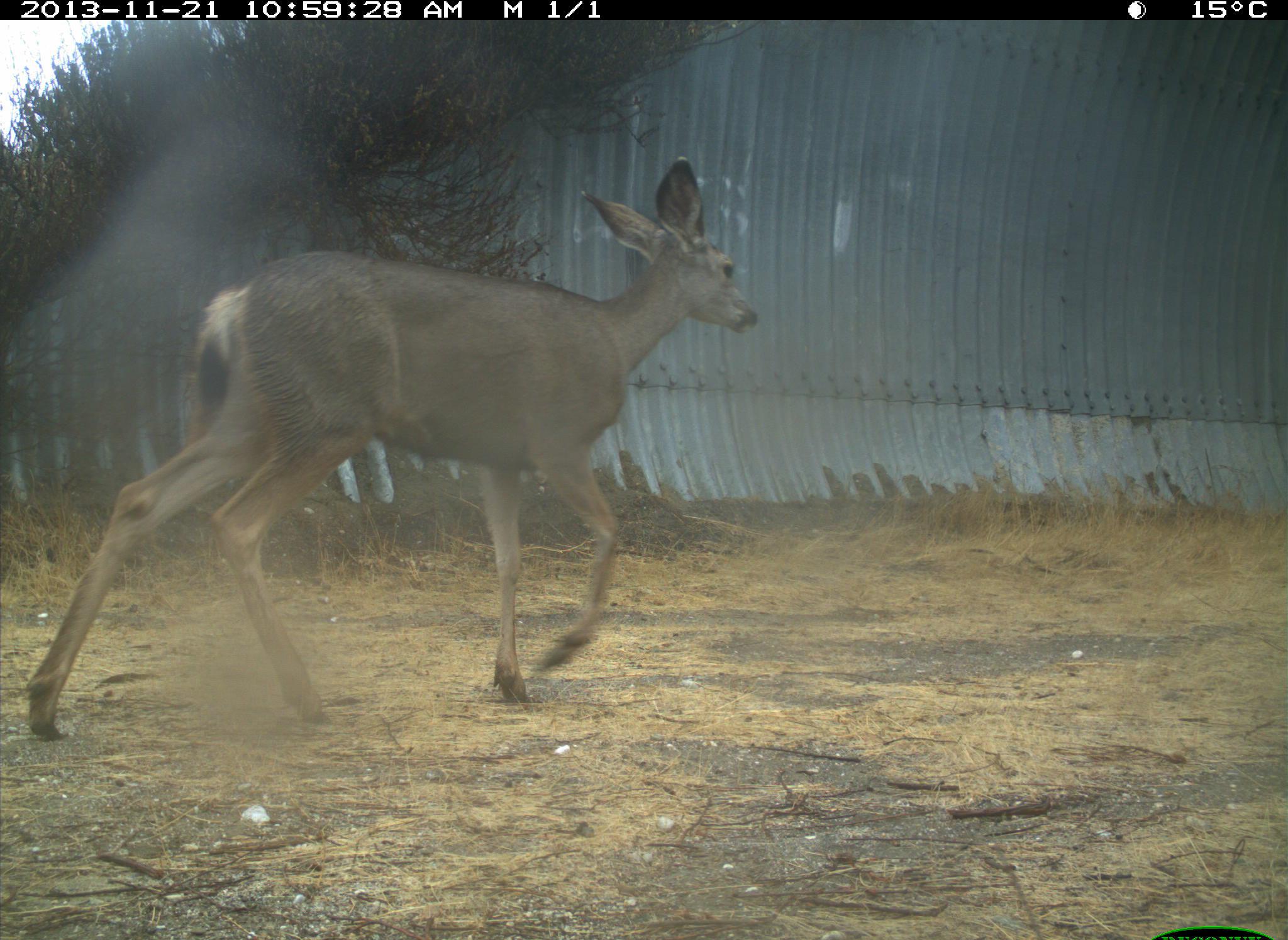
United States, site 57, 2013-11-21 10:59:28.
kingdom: Animalia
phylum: Chordata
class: Mammalia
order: Artiodactyla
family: Cervidae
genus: Odocoileus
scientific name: Odocoileus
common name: deer